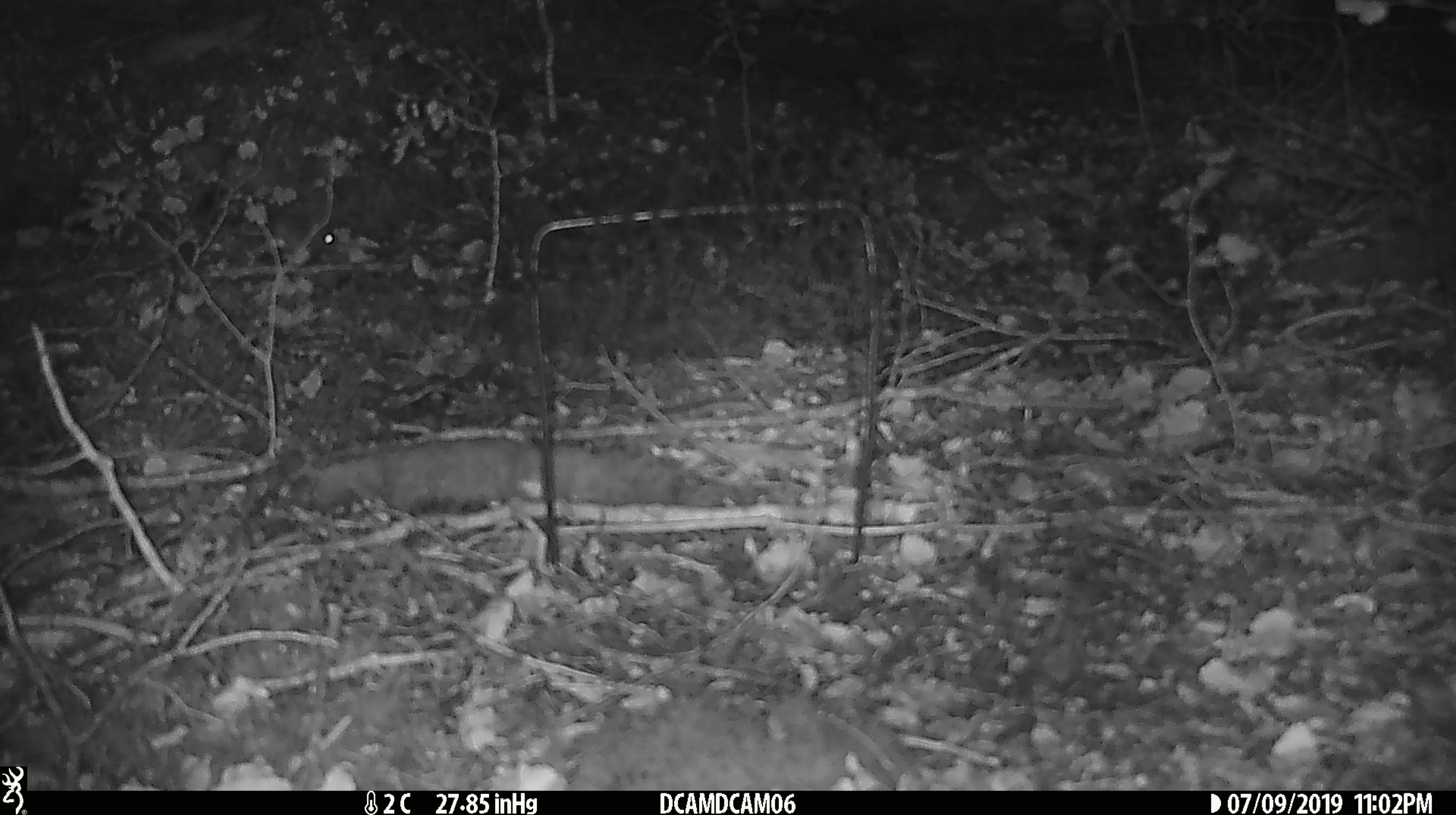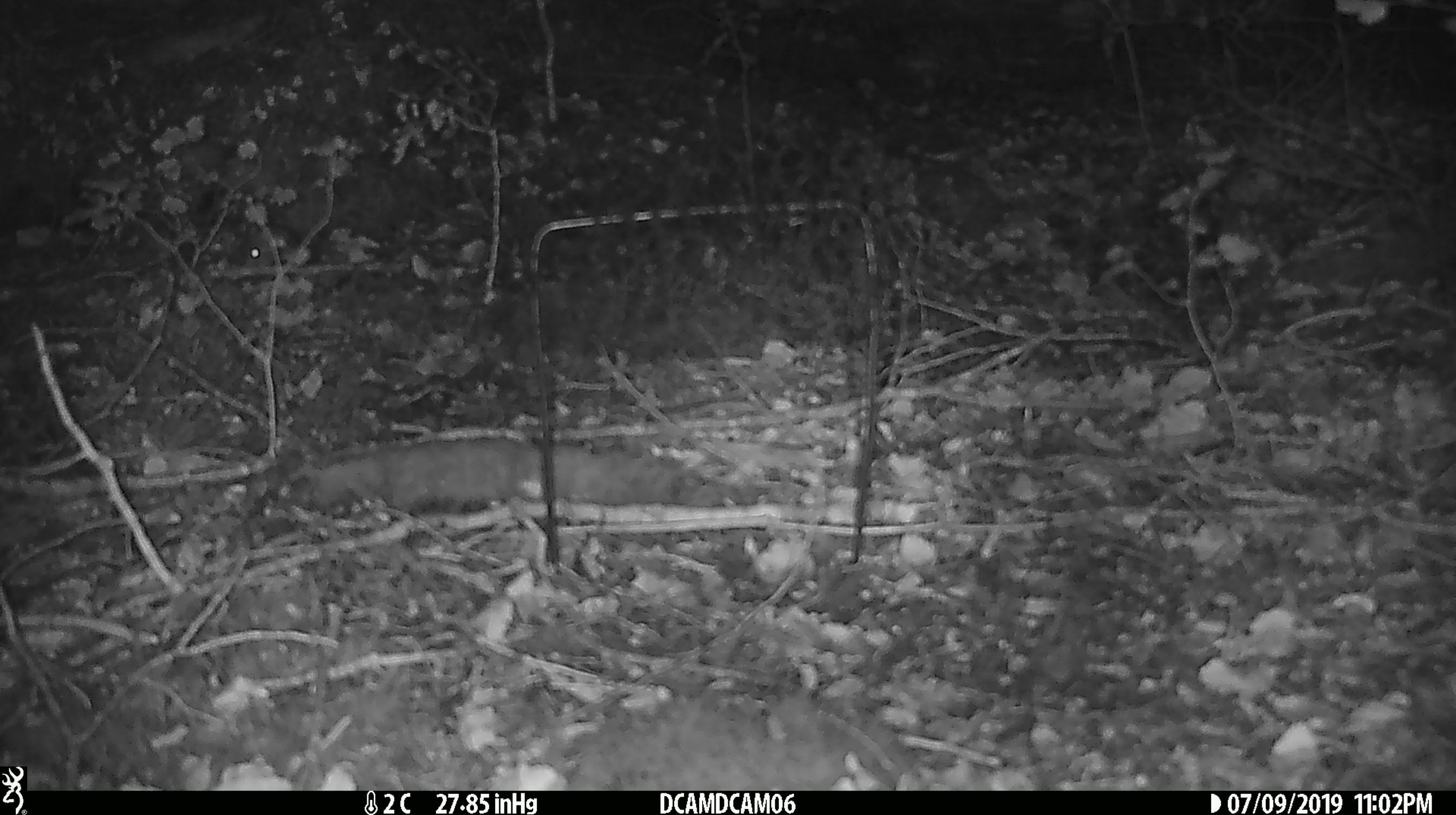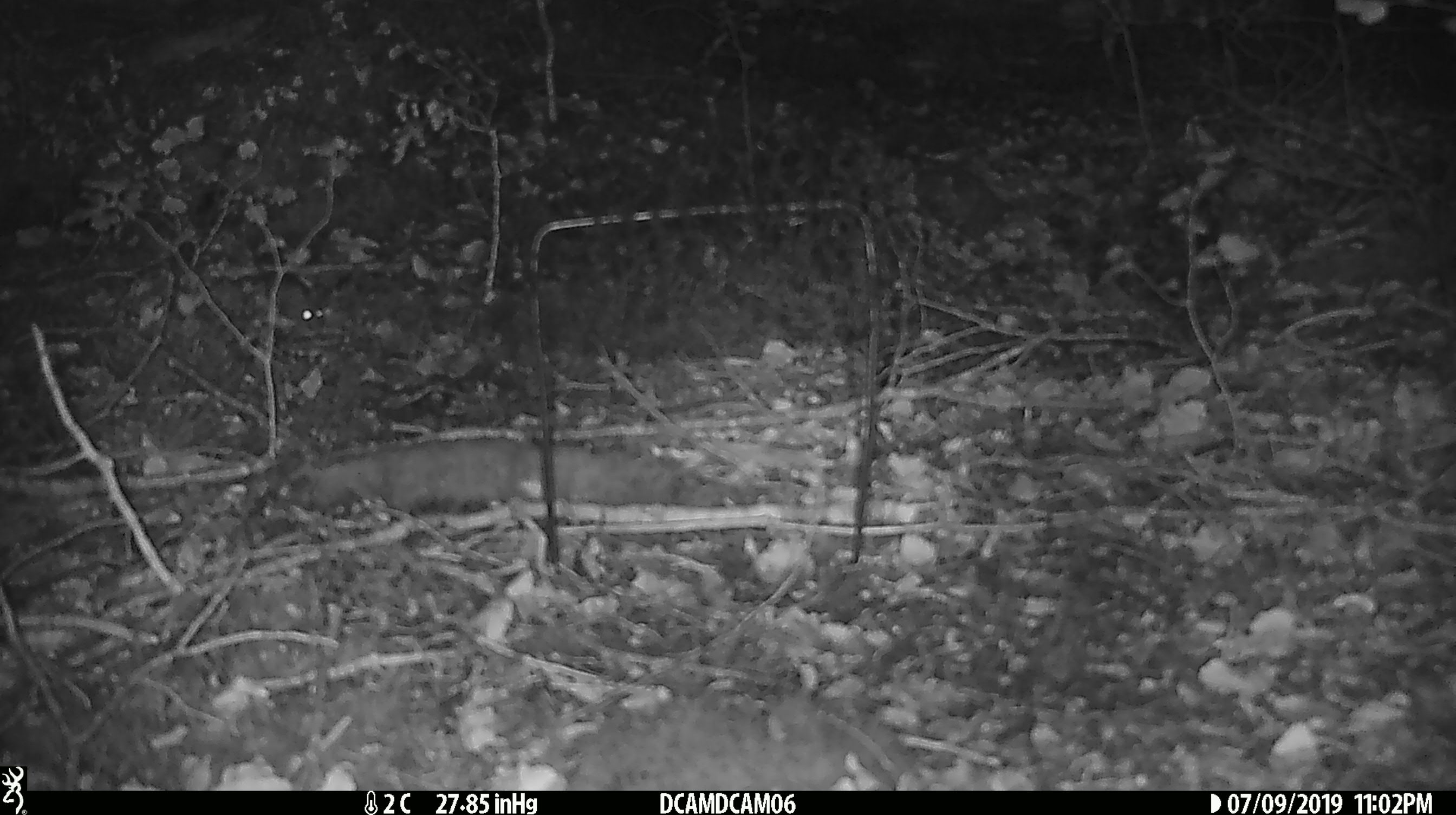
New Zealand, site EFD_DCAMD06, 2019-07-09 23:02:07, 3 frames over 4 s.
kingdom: Animalia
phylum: Chordata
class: Mammalia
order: Rodentia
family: Muridae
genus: Mus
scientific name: Mus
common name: mouse